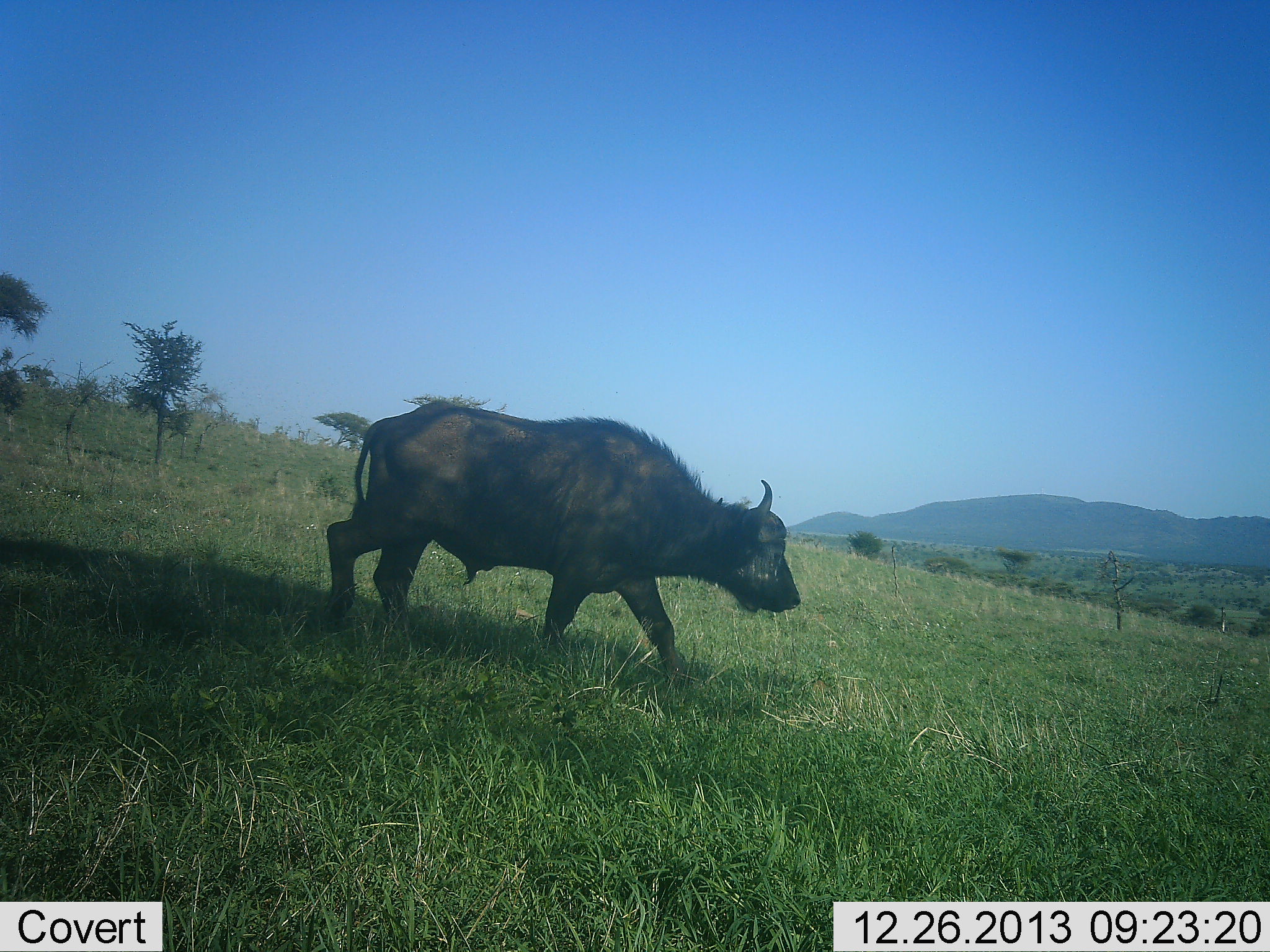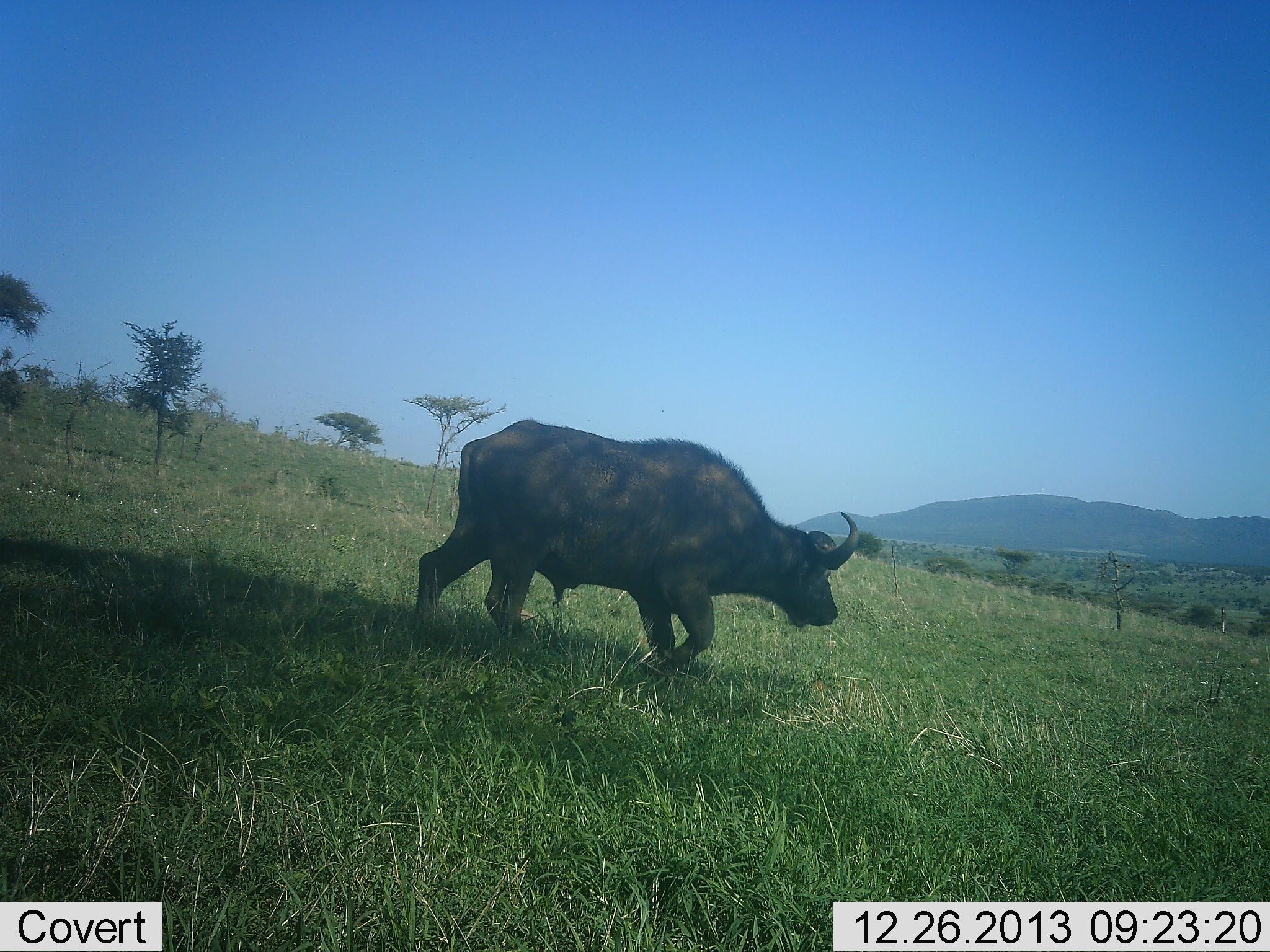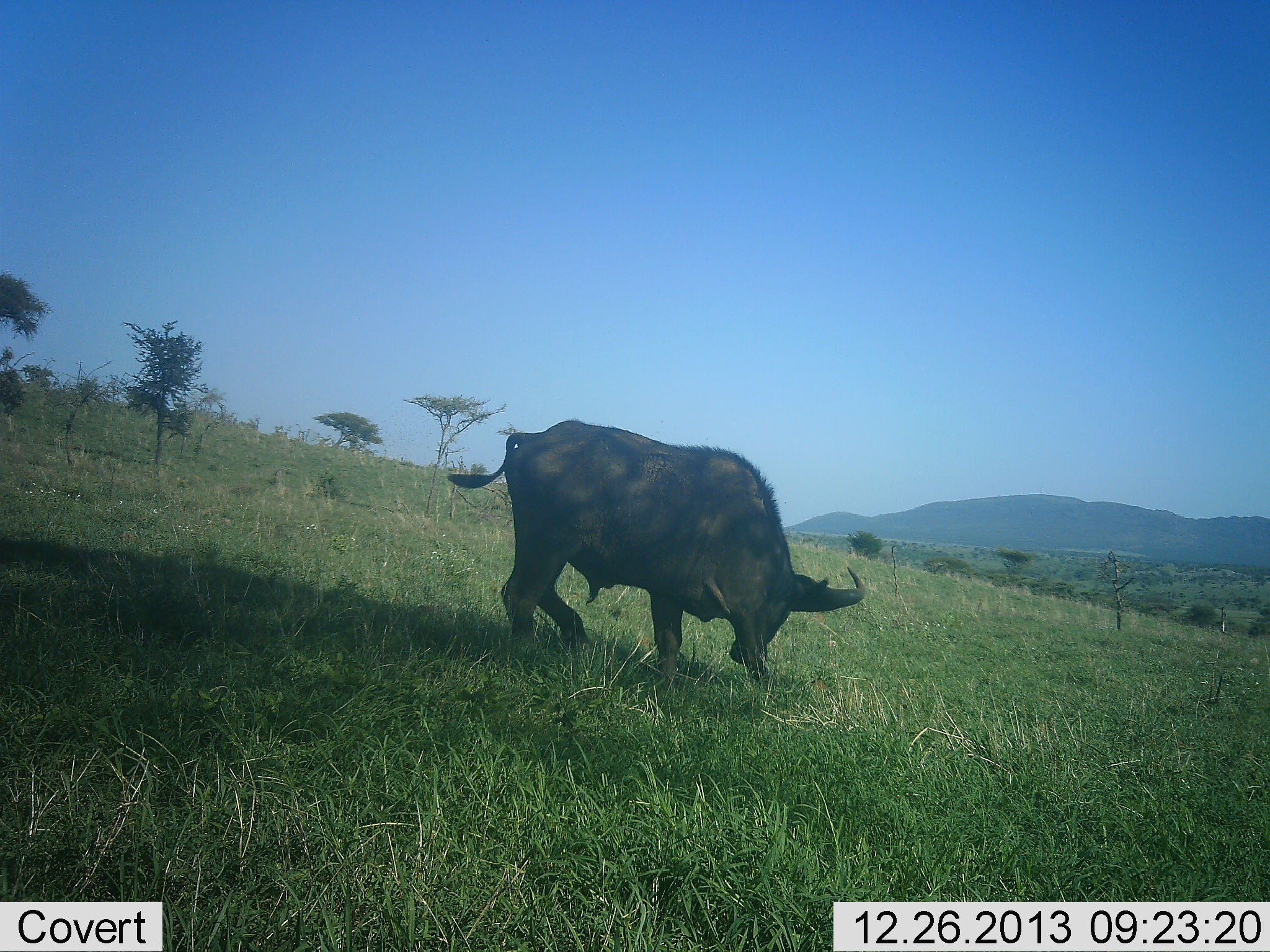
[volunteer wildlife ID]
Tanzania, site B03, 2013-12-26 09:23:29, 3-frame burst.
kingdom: Animalia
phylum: Chordata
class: Mammalia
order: Artiodactyla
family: Bovidae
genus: Syncerus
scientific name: Syncerus caffer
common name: cape buffalo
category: buffalo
Buffalo (cape buffalo) (Syncerus caffer), count 1. Behavior (volunteer vote fractions): standing 0%, resting 0%, moving 90%, interacting 0%. Young present (vote fraction): 0%. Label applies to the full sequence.